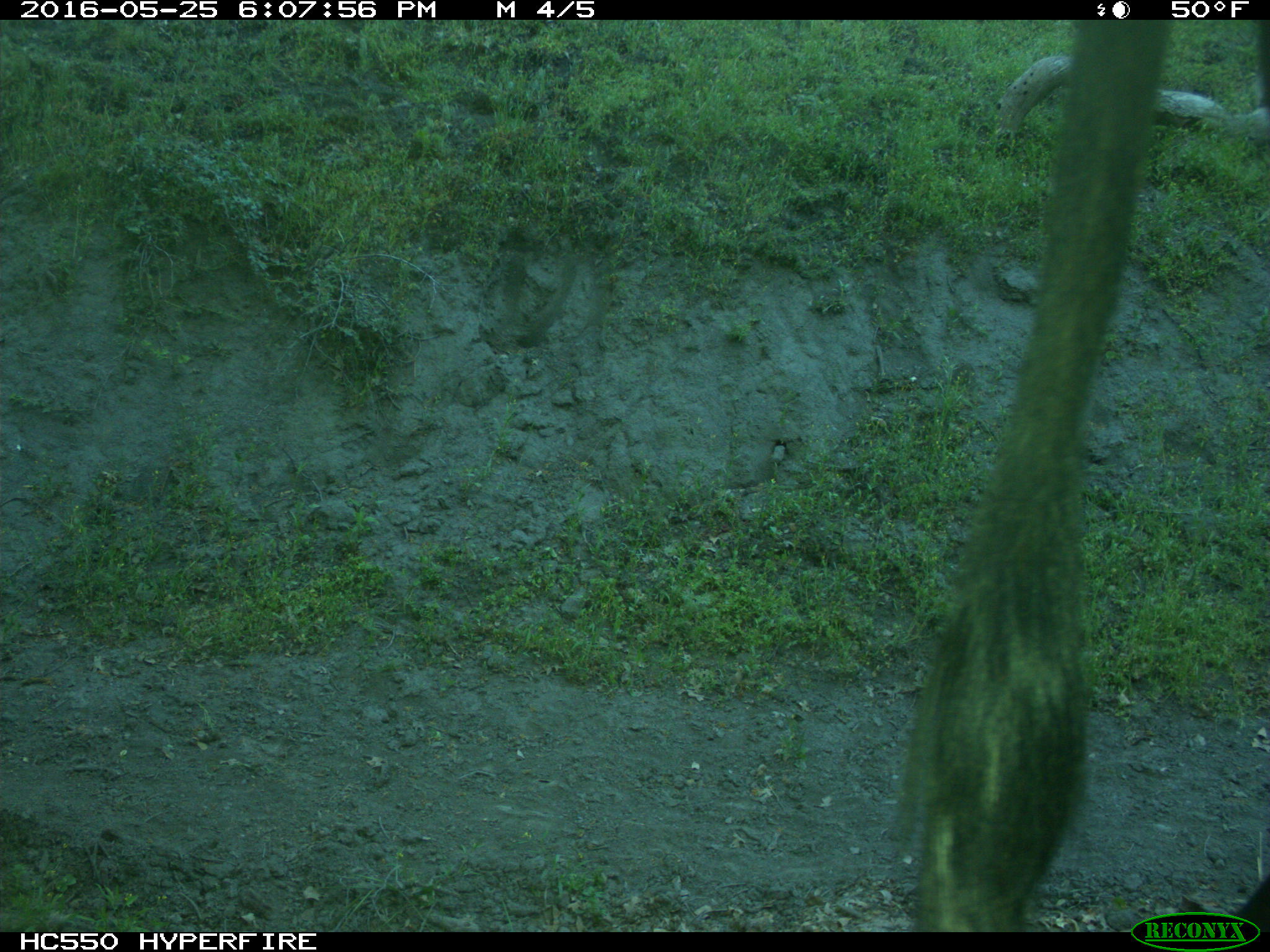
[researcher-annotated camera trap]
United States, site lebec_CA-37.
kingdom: Animalia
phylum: Chordata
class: Mammalia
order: Artiodactyla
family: Bovidae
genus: Bos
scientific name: Bos taurus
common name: domestic cow